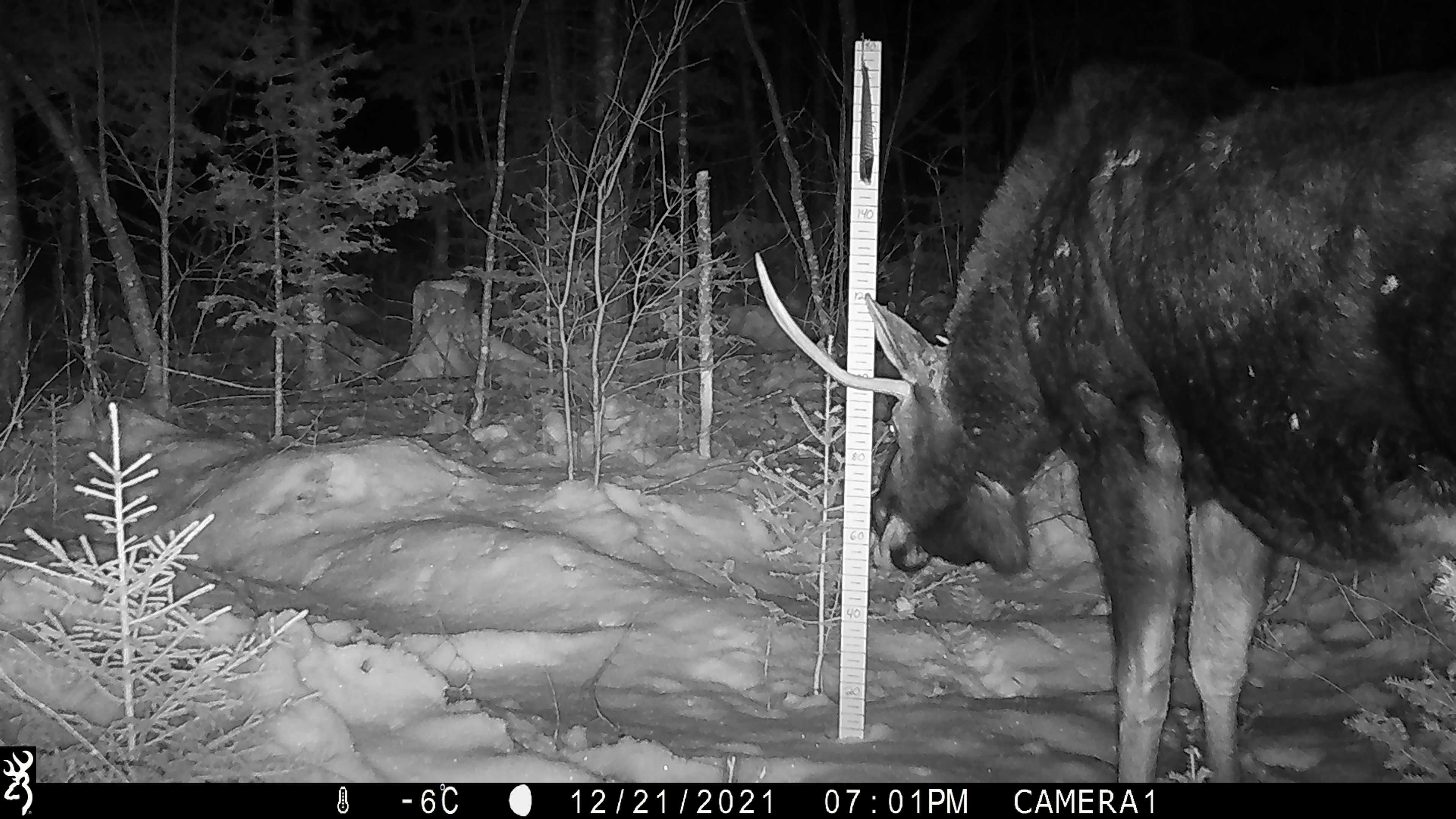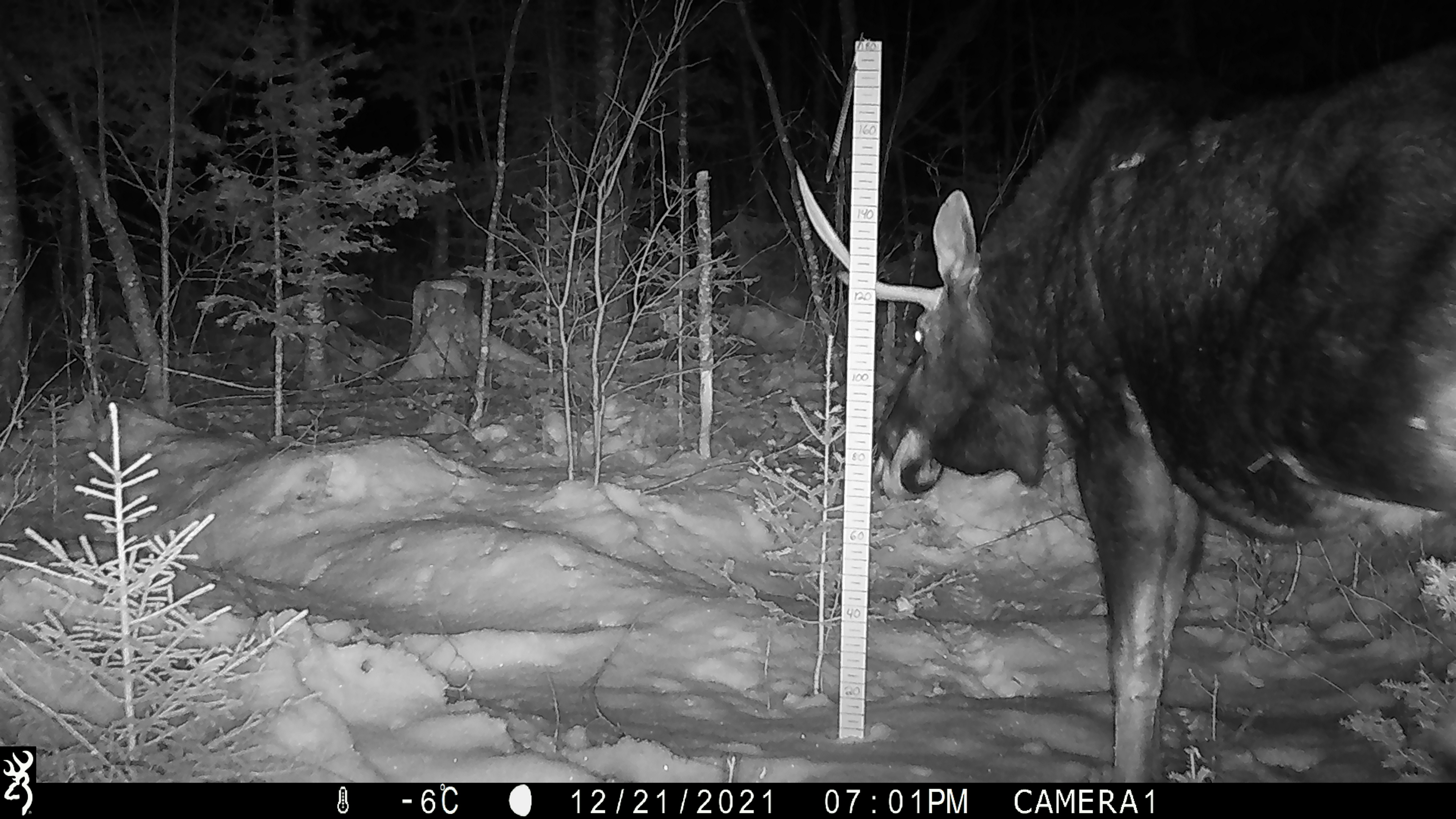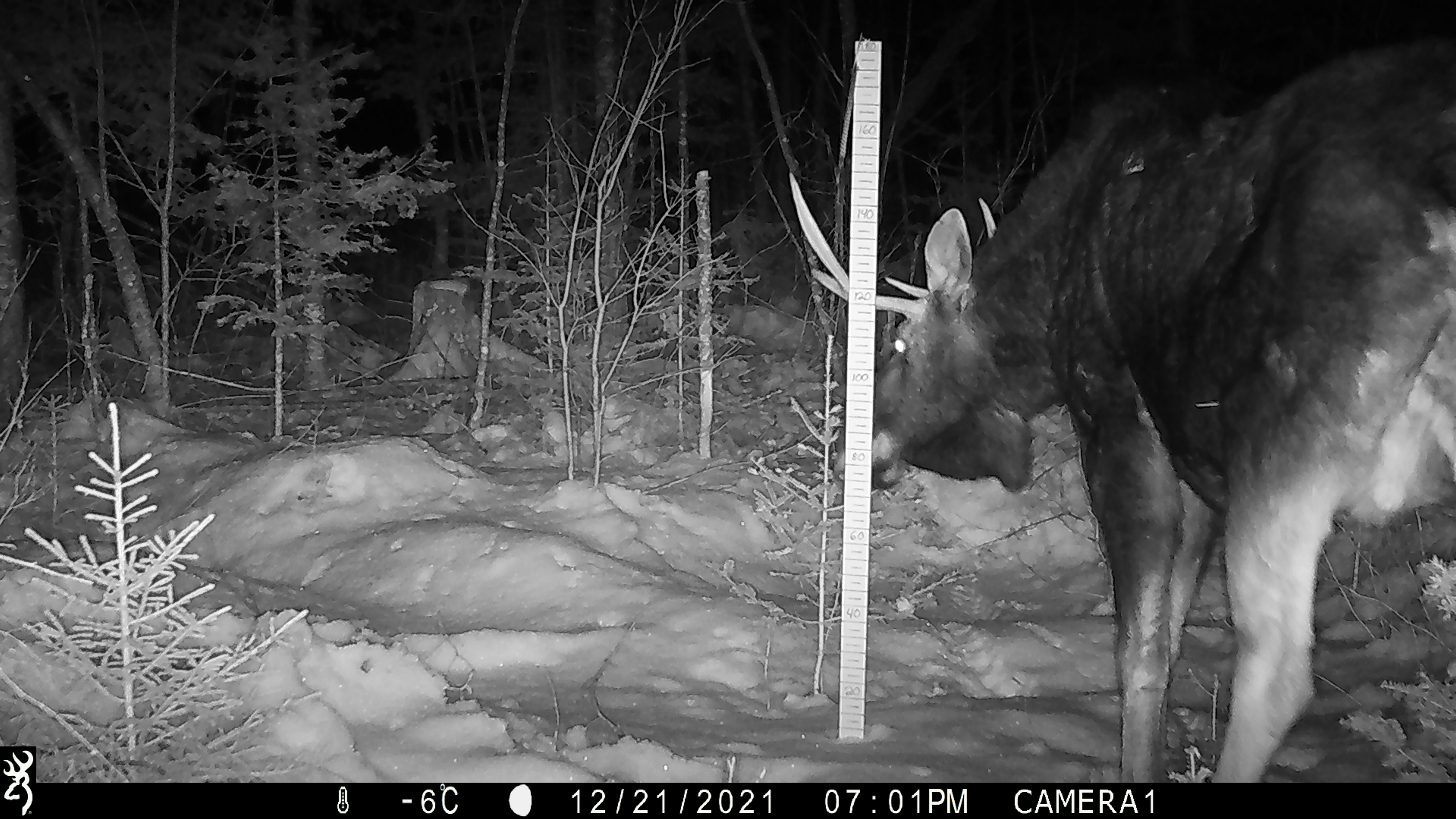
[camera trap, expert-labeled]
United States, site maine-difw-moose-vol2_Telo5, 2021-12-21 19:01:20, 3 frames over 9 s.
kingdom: Animalia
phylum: Chordata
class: Mammalia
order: Artiodactyla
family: Cervidae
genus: Alces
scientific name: Alces alces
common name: moose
Moose (Alces alces).